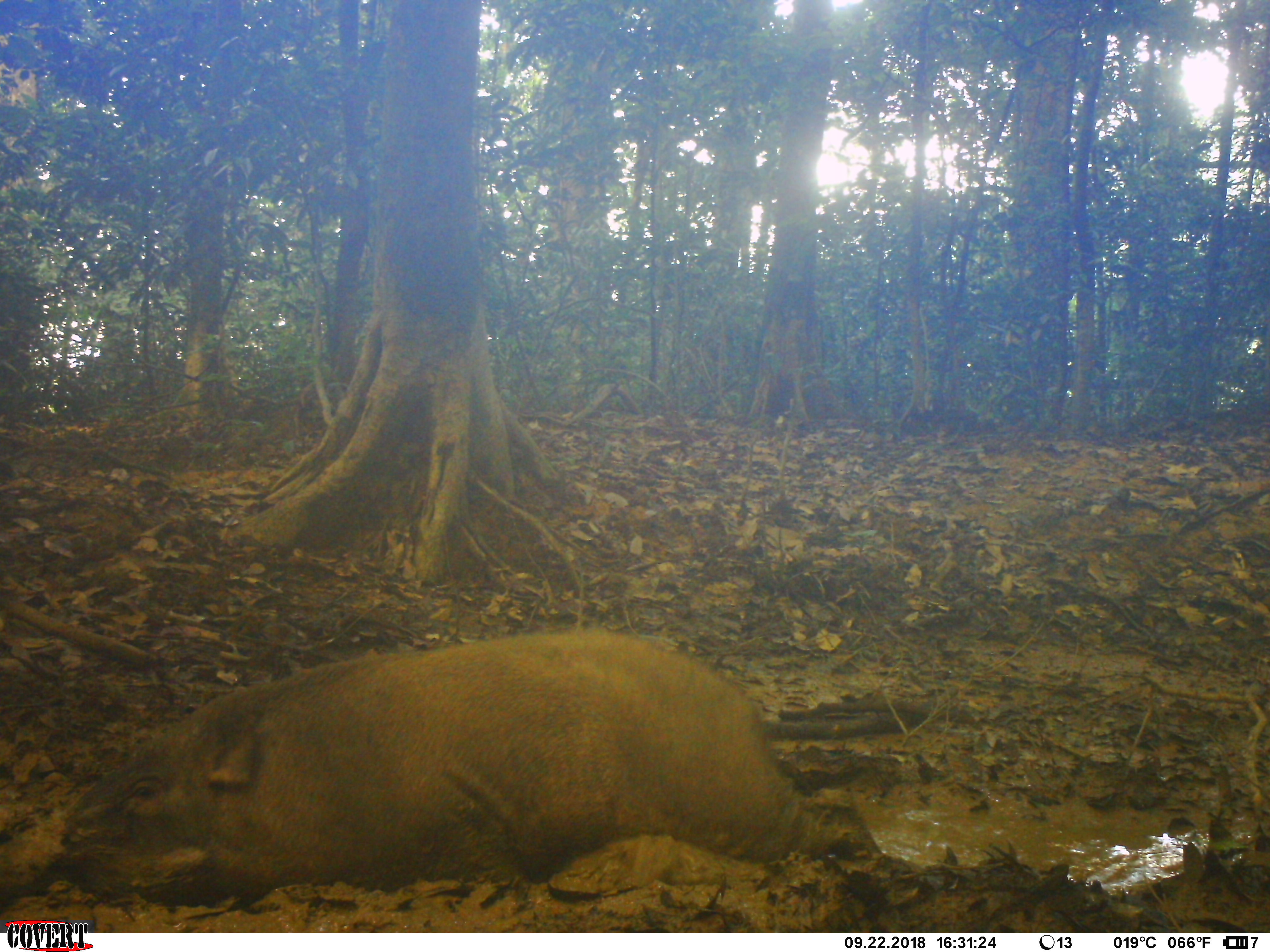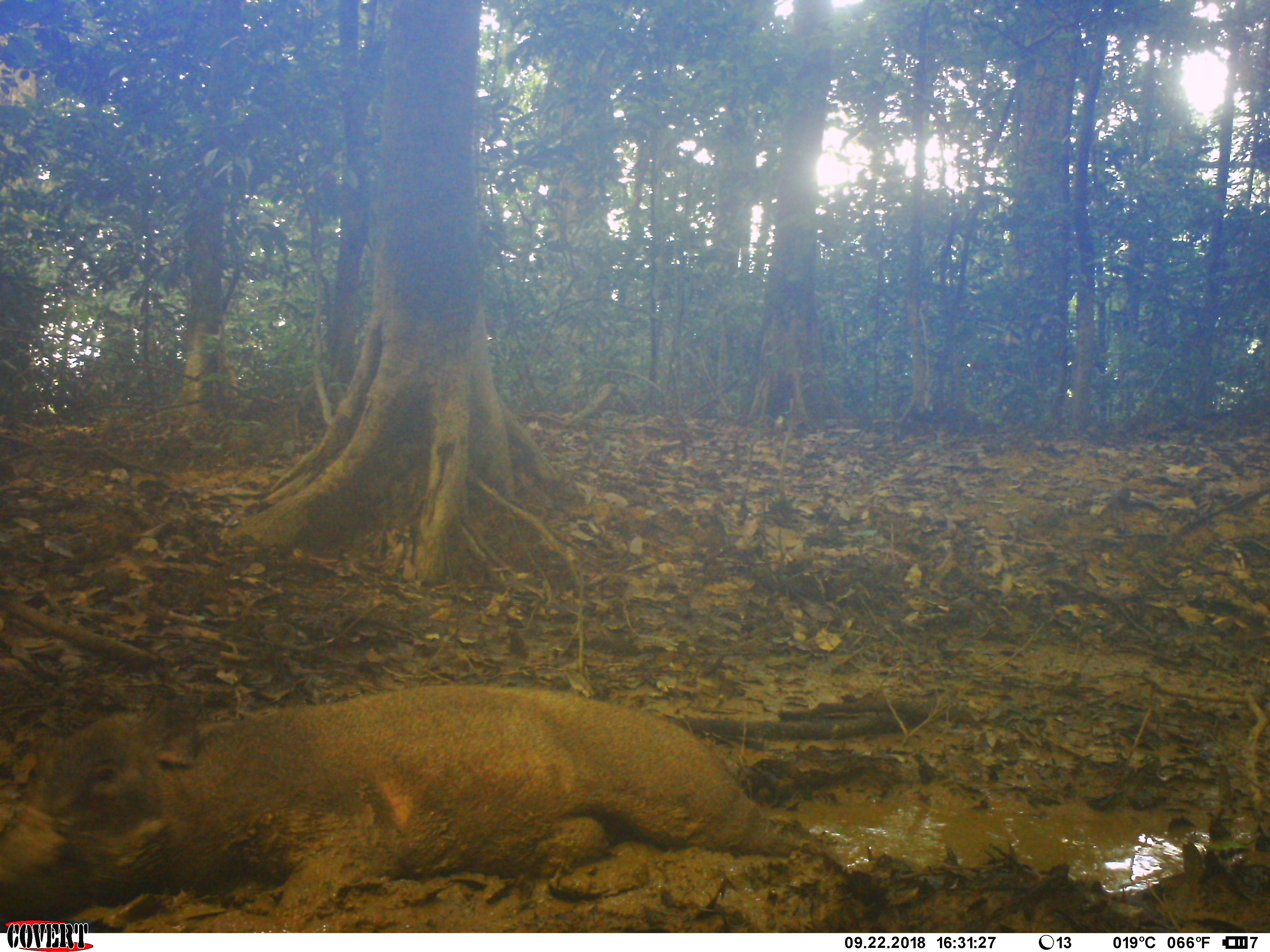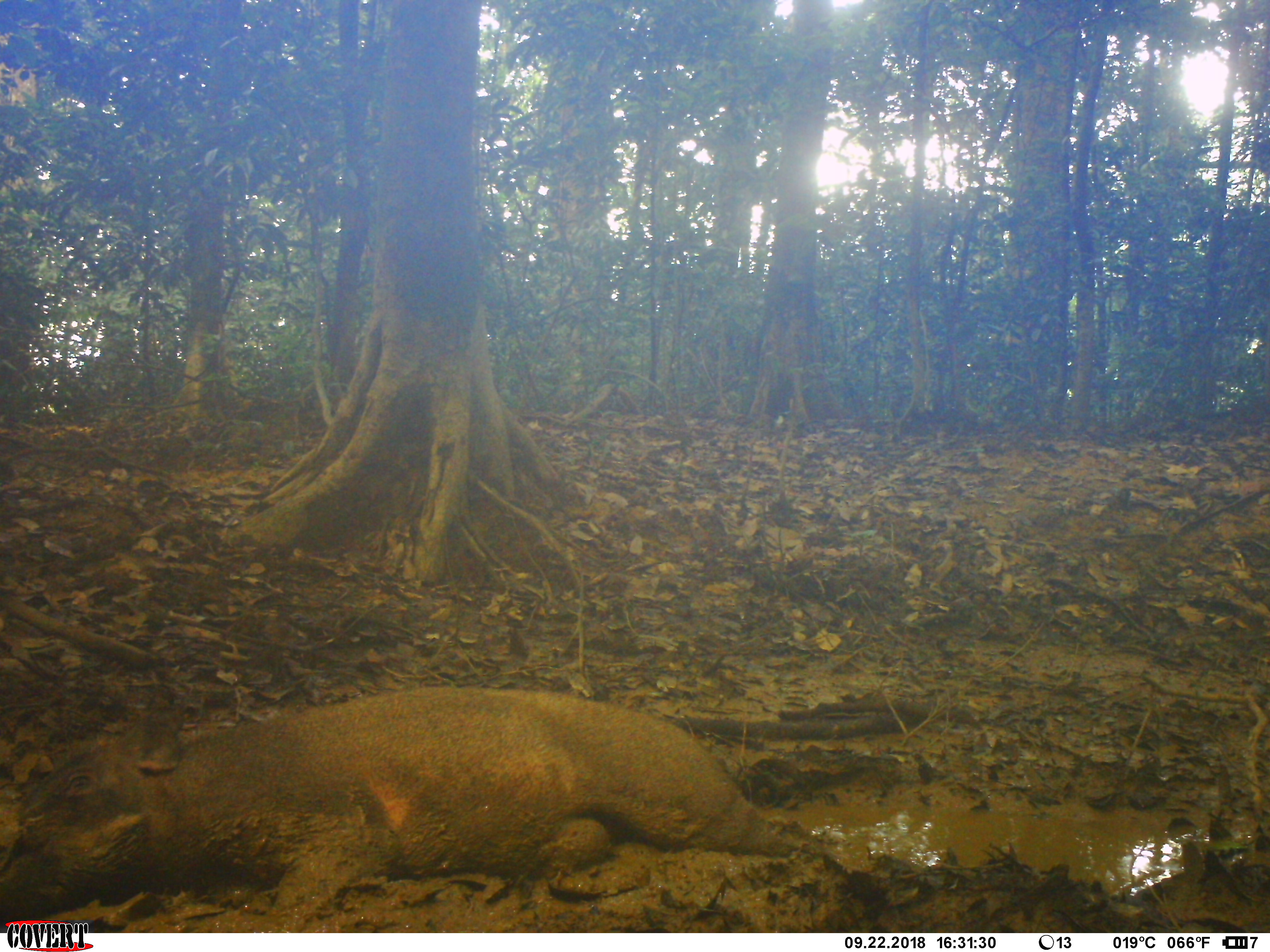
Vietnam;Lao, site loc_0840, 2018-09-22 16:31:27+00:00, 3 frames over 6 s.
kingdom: Animalia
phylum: Chordata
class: Mammalia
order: Artiodactyla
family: Suidae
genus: Sus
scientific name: Sus scrofa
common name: eurasian wild pig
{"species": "eurasian wild pig (Sus scrofa)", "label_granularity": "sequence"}